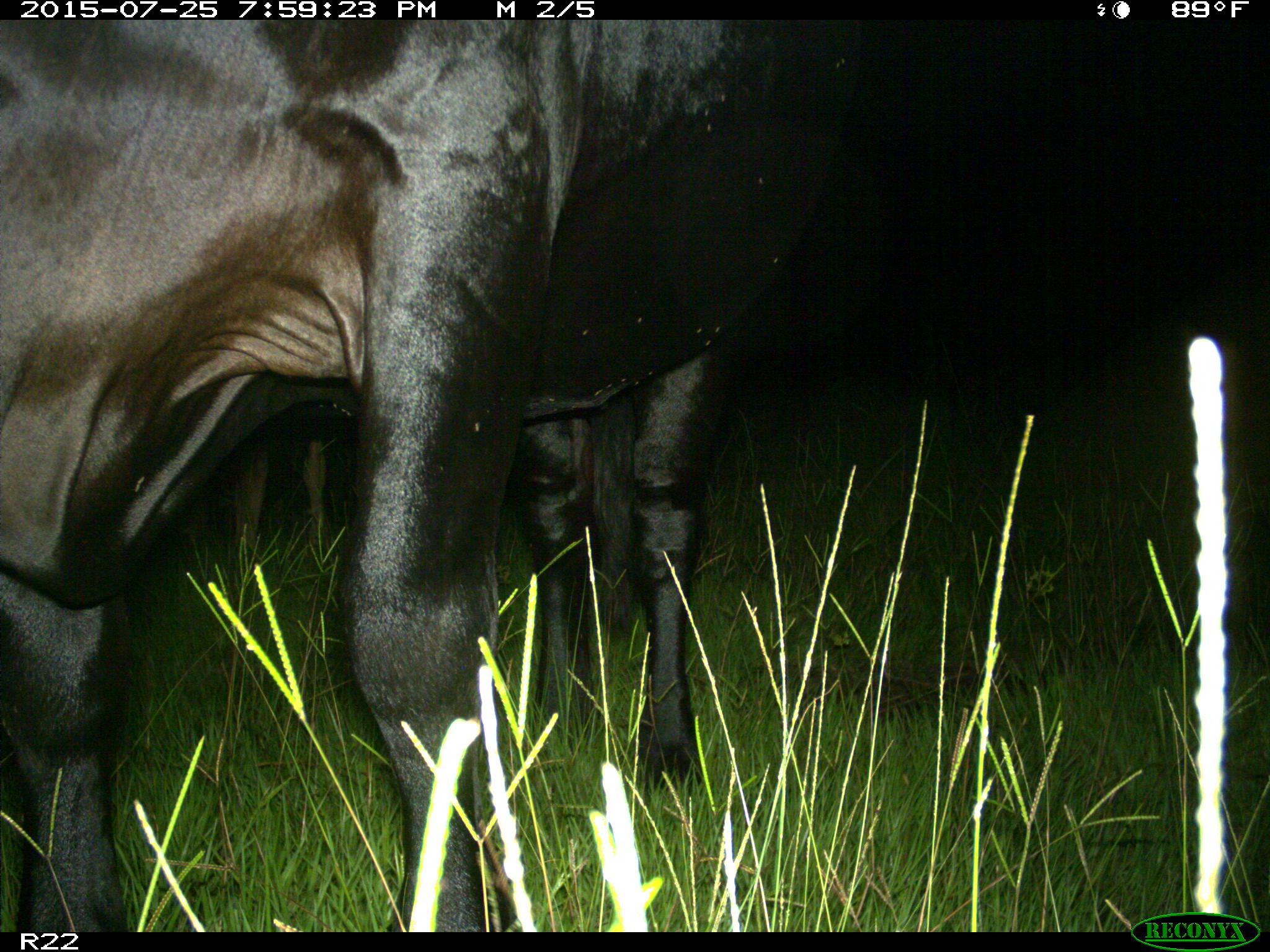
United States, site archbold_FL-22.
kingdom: Animalia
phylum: Chordata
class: Mammalia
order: Artiodactyla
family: Bovidae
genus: Bos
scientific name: Bos taurus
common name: domestic cow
Bos taurus (domestic cow).